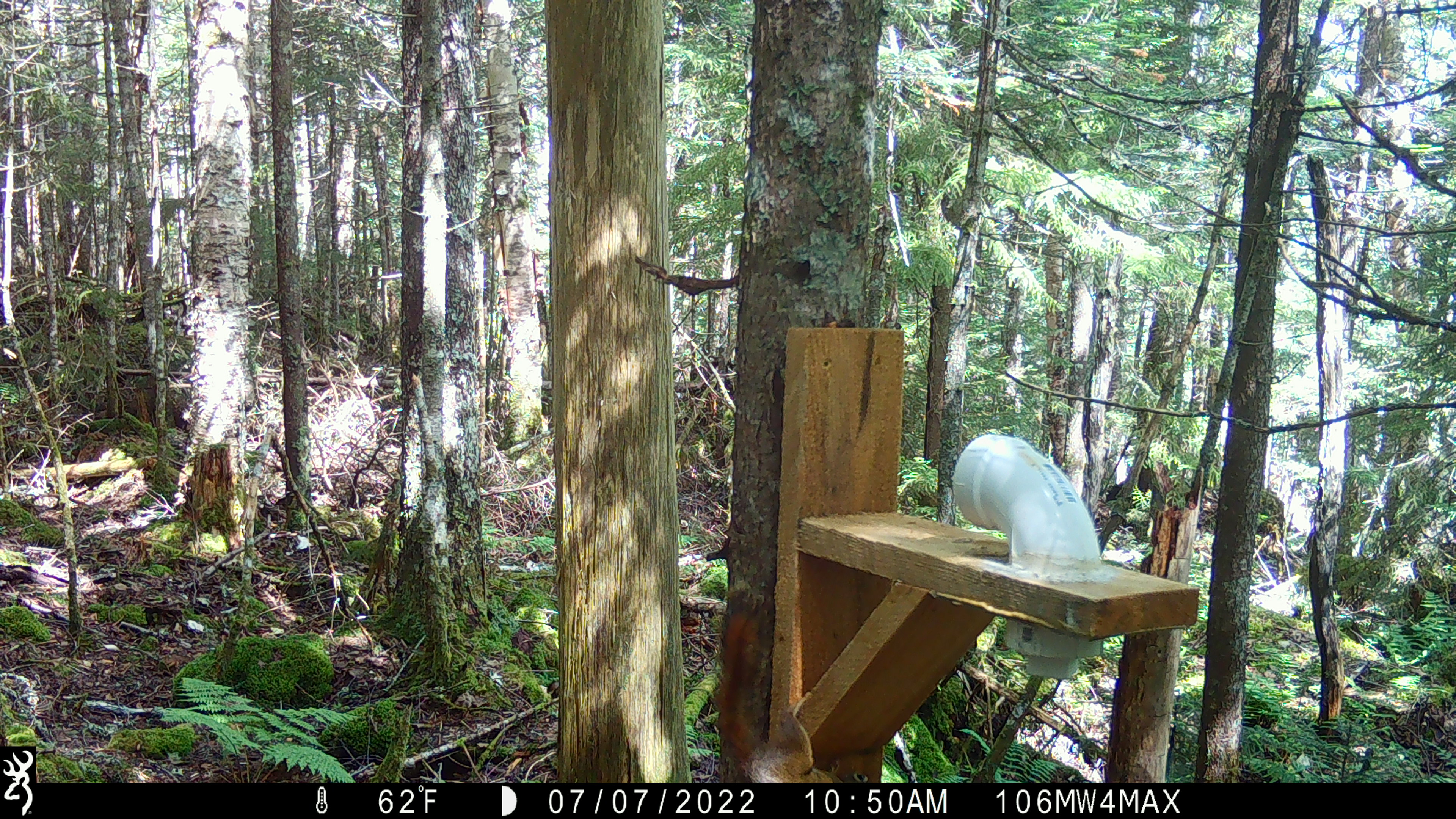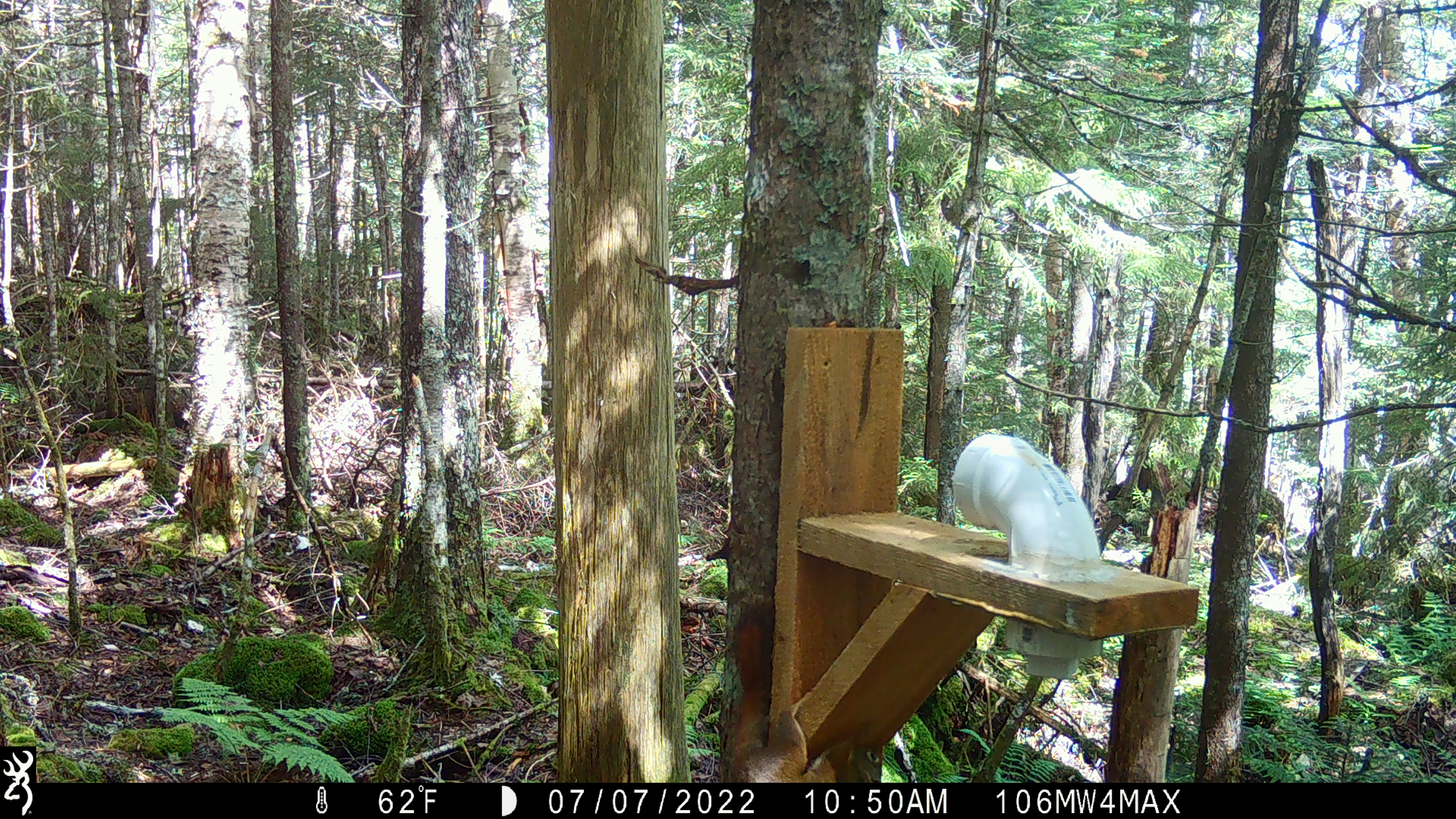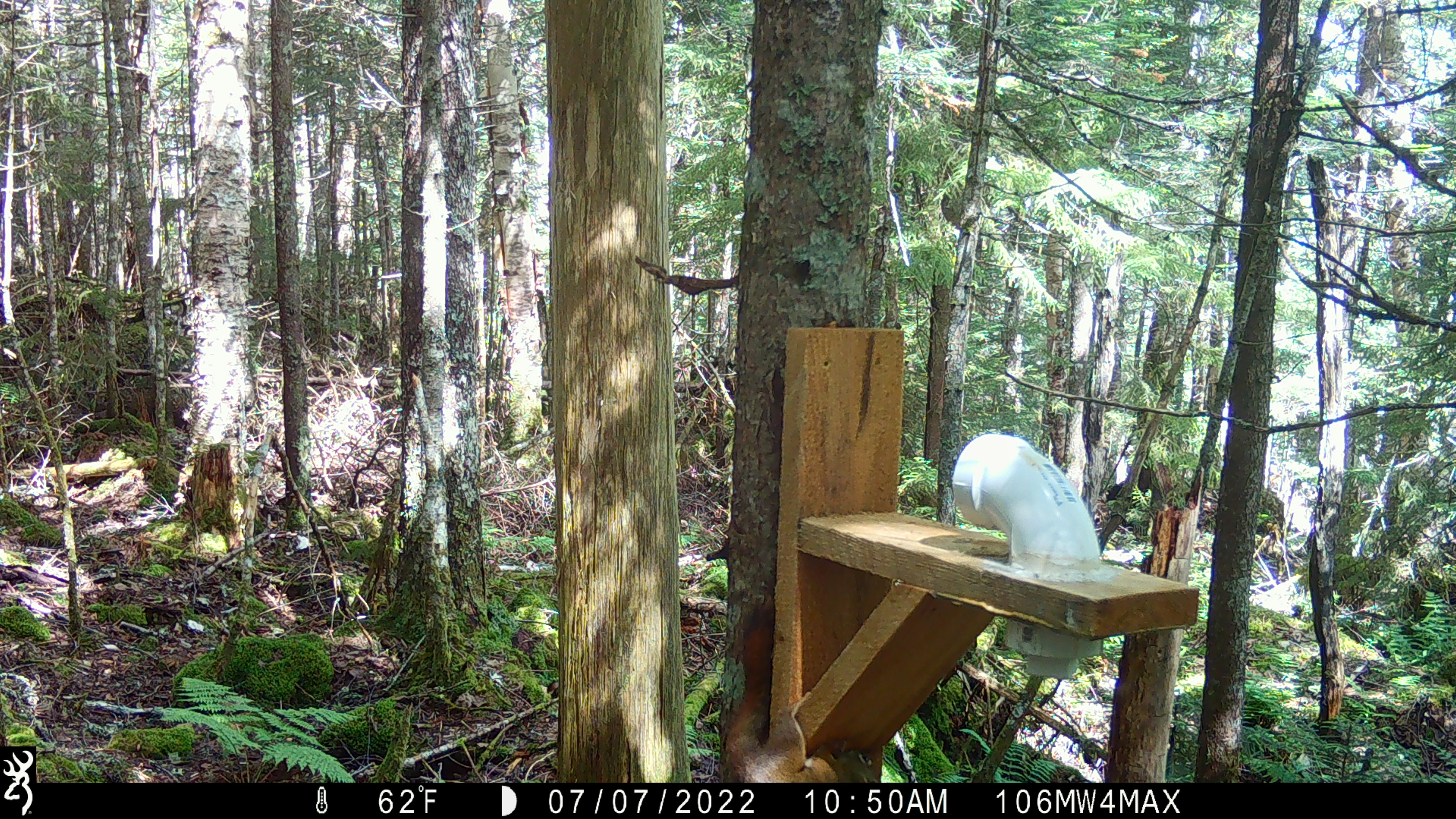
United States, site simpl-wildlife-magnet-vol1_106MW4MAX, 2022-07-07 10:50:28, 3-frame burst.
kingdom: Animalia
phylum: Chordata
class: Mammalia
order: Rodentia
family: Sciuridae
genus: Tamiasciurus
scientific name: Tamiasciurus hudsonicus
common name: red squirrel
Red squirrel (Tamiasciurus hudsonicus).